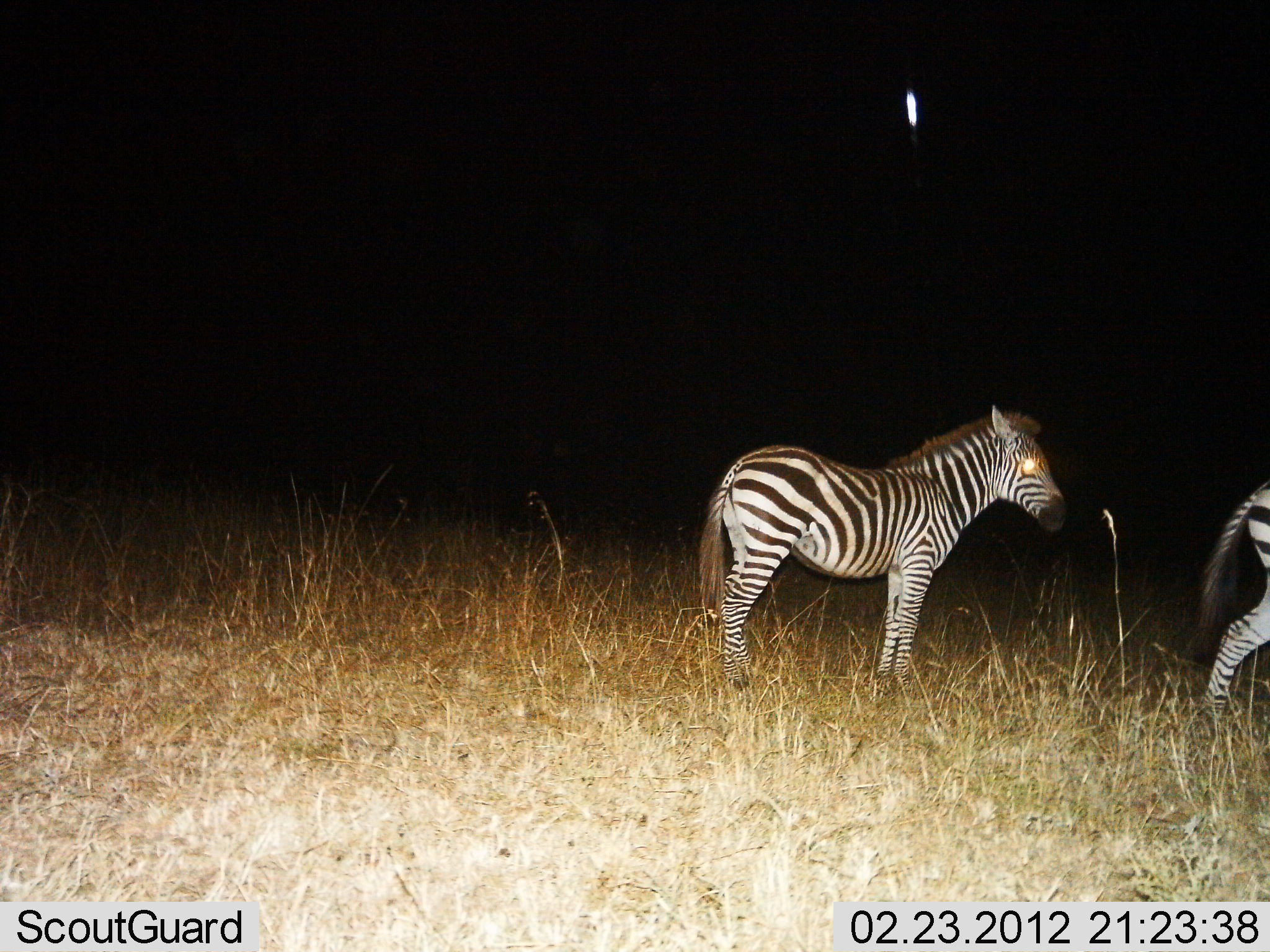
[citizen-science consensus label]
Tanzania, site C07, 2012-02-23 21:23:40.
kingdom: Animalia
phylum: Chordata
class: Mammalia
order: Perissodactyla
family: Equidae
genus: Equus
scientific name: Equus quagga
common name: plains zebra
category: zebra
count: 2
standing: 81%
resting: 0%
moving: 65%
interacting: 0%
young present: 19%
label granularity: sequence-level